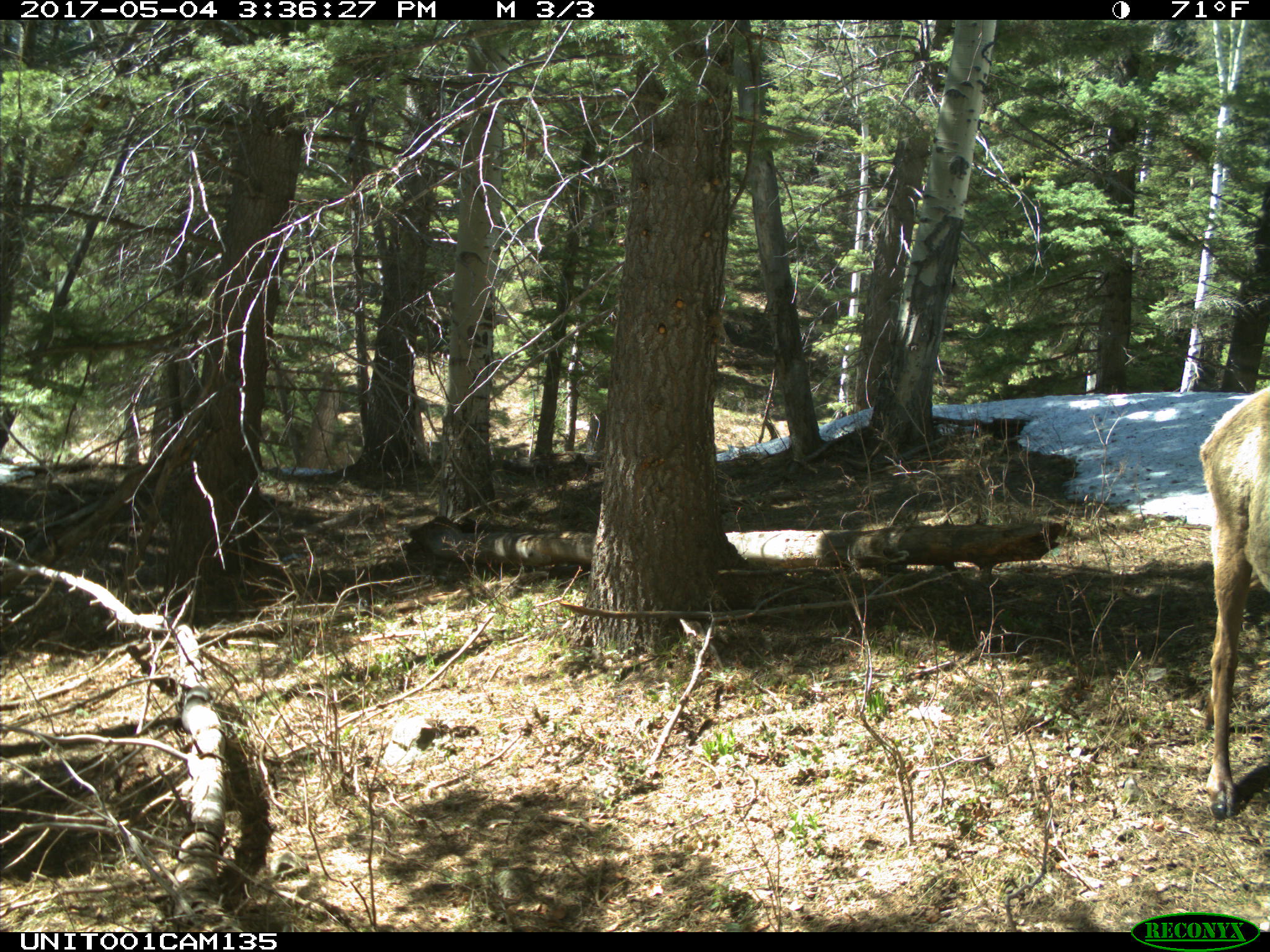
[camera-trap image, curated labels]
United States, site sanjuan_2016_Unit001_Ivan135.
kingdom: Animalia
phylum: Chordata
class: Mammalia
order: Artiodactyla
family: Cervidae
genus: Cervus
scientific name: Cervus elaphus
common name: red deer